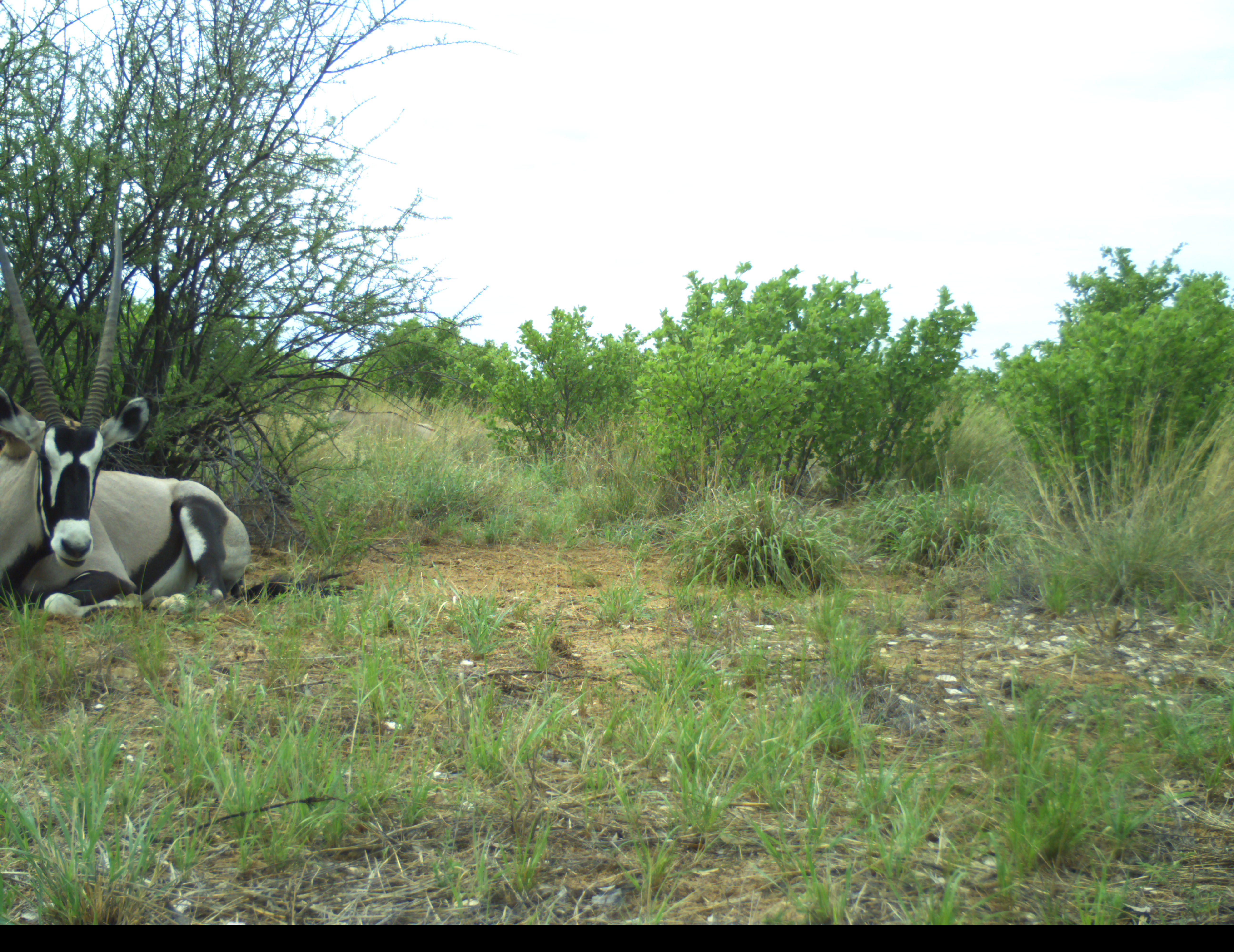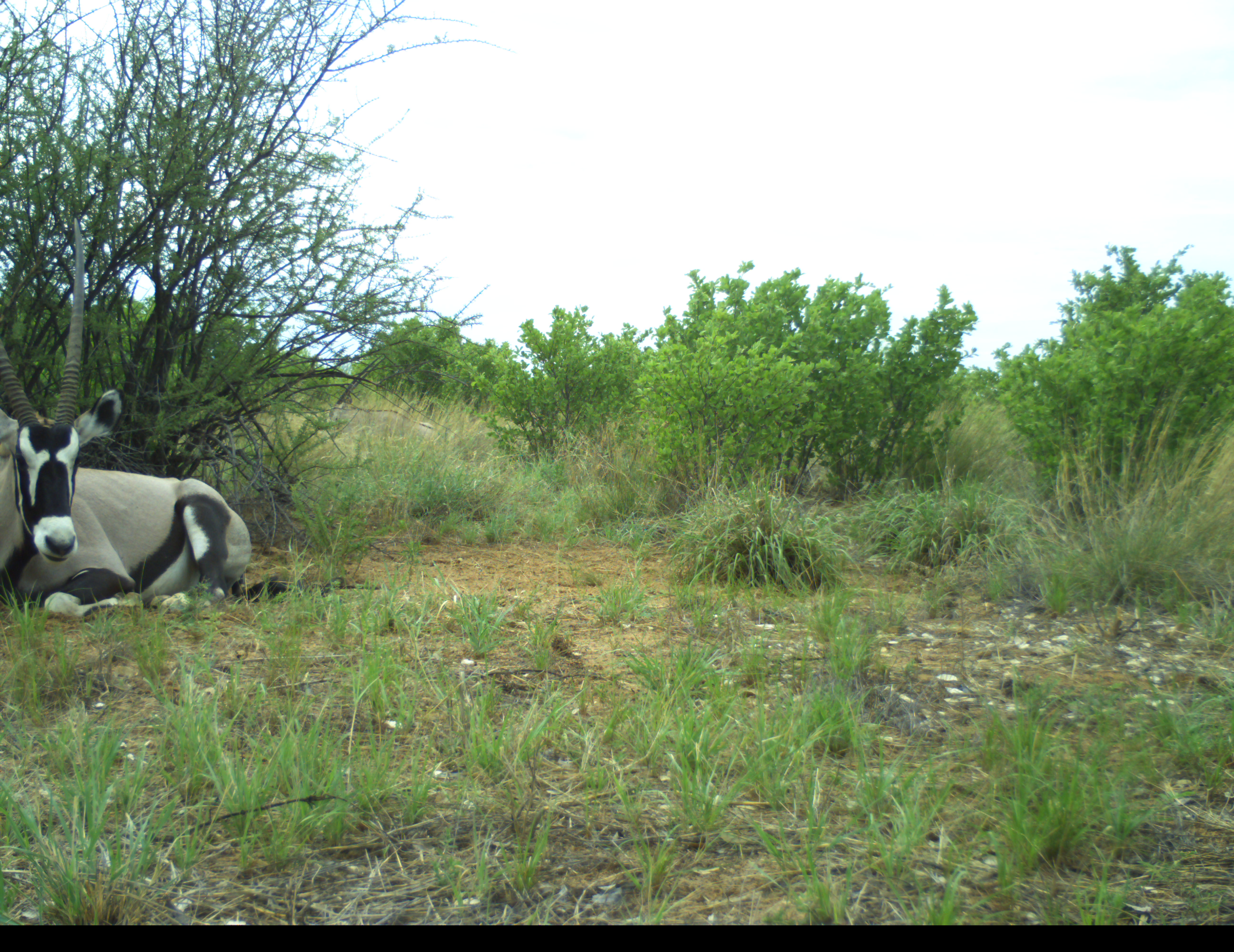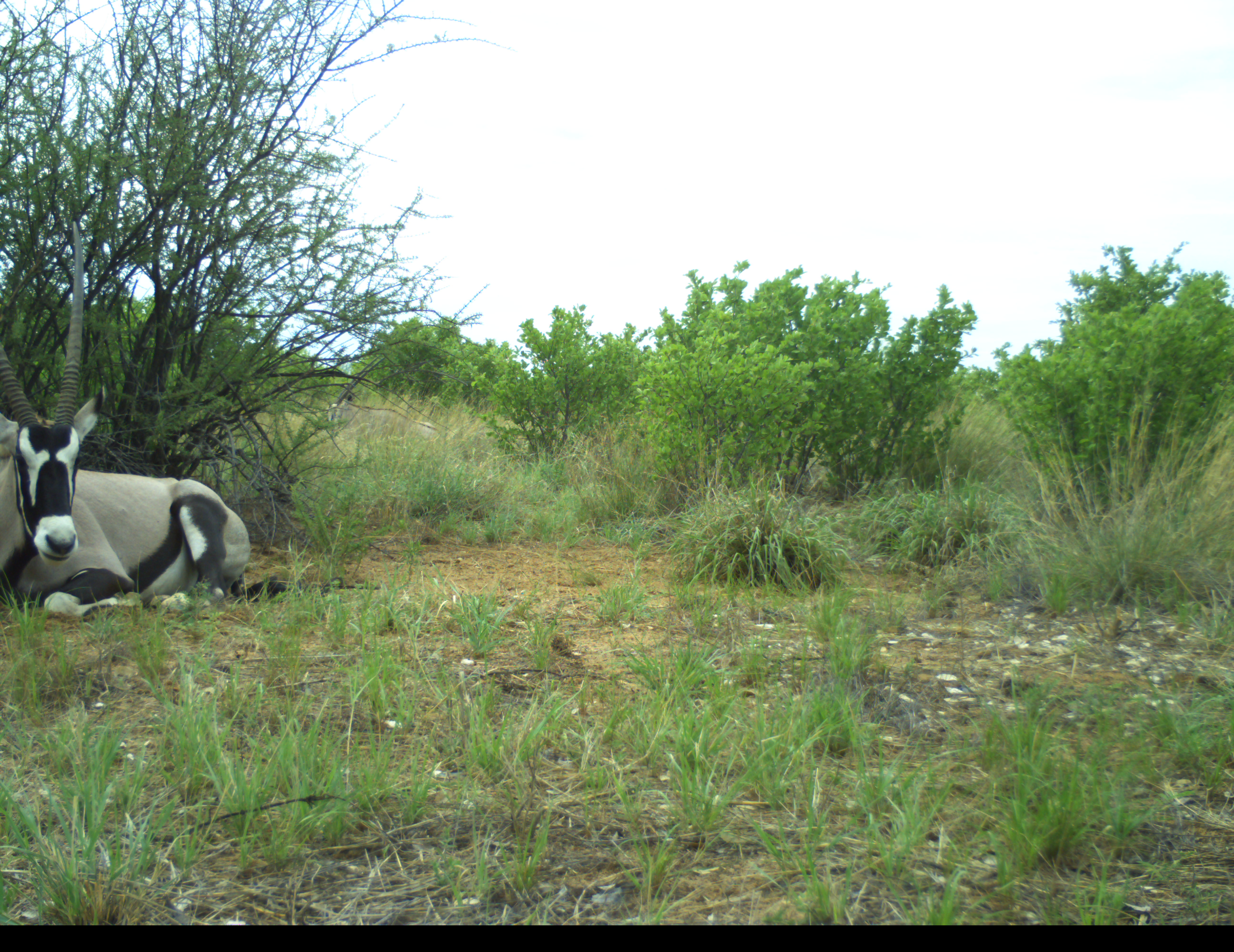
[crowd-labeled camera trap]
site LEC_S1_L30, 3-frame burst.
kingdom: Animalia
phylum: Chordata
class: Mammalia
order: Artiodactyla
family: Bovidae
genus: Oryx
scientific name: Oryx gazella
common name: gemsbok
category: oryx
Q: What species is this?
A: Oryx (gemsbok) (Oryx gazella).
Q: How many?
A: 1.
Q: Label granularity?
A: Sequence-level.